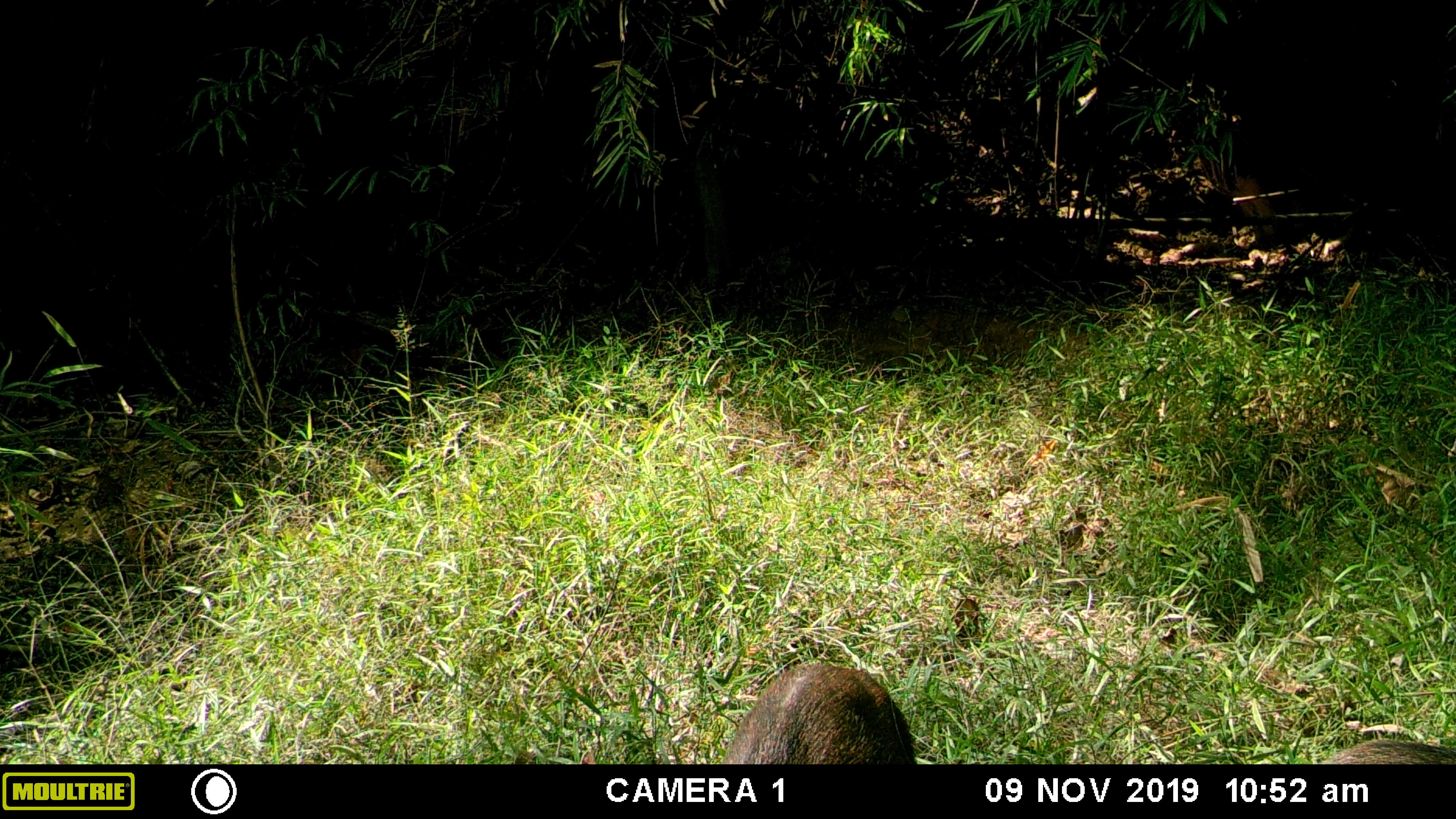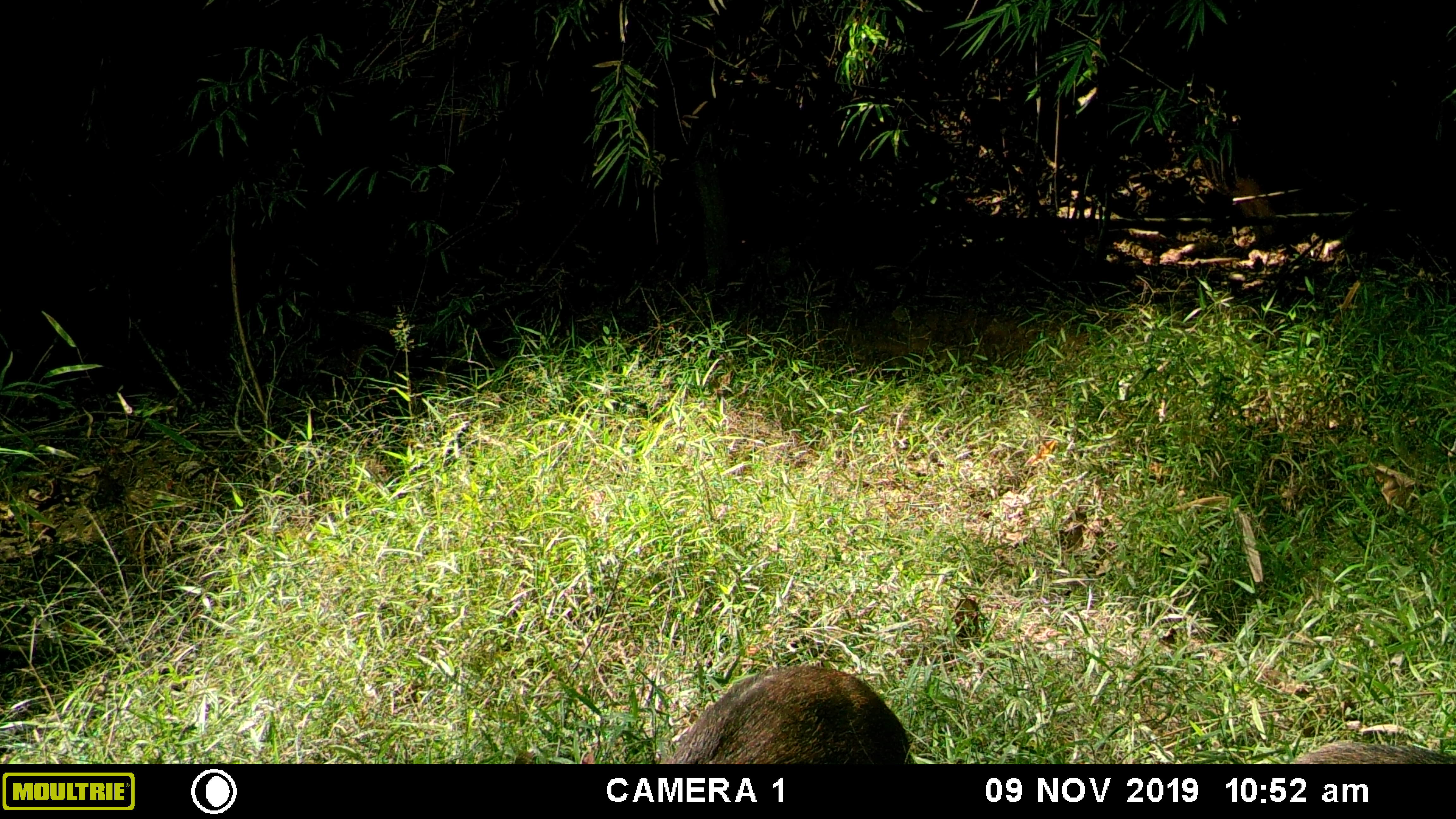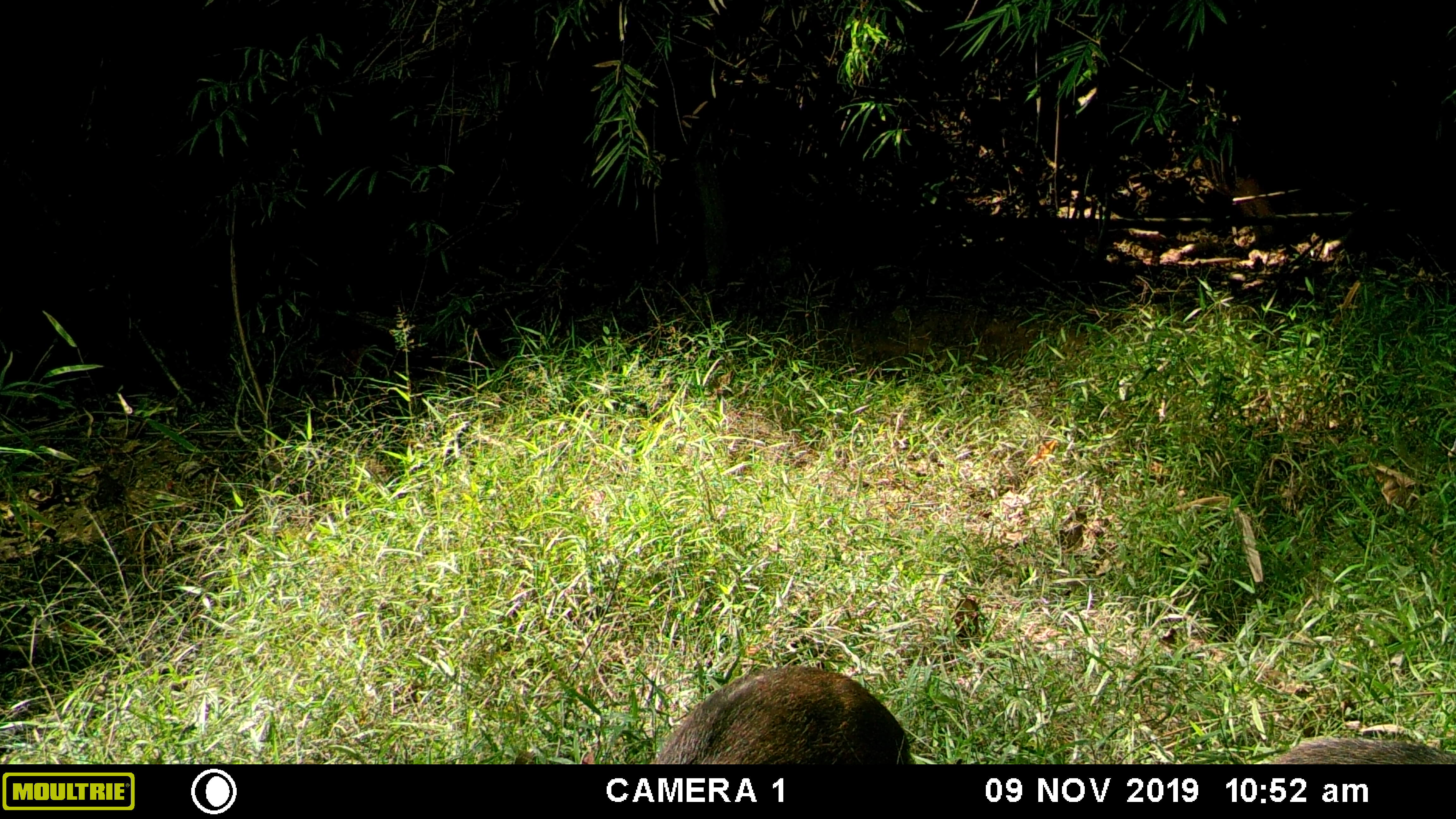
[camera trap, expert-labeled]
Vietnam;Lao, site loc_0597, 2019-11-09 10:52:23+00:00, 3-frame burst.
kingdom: Animalia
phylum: Chordata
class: Mammalia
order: Artiodactyla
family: Suidae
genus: Sus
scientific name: Sus scrofa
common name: eurasian wild pig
Eurasian wild pig (Sus scrofa). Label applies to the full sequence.